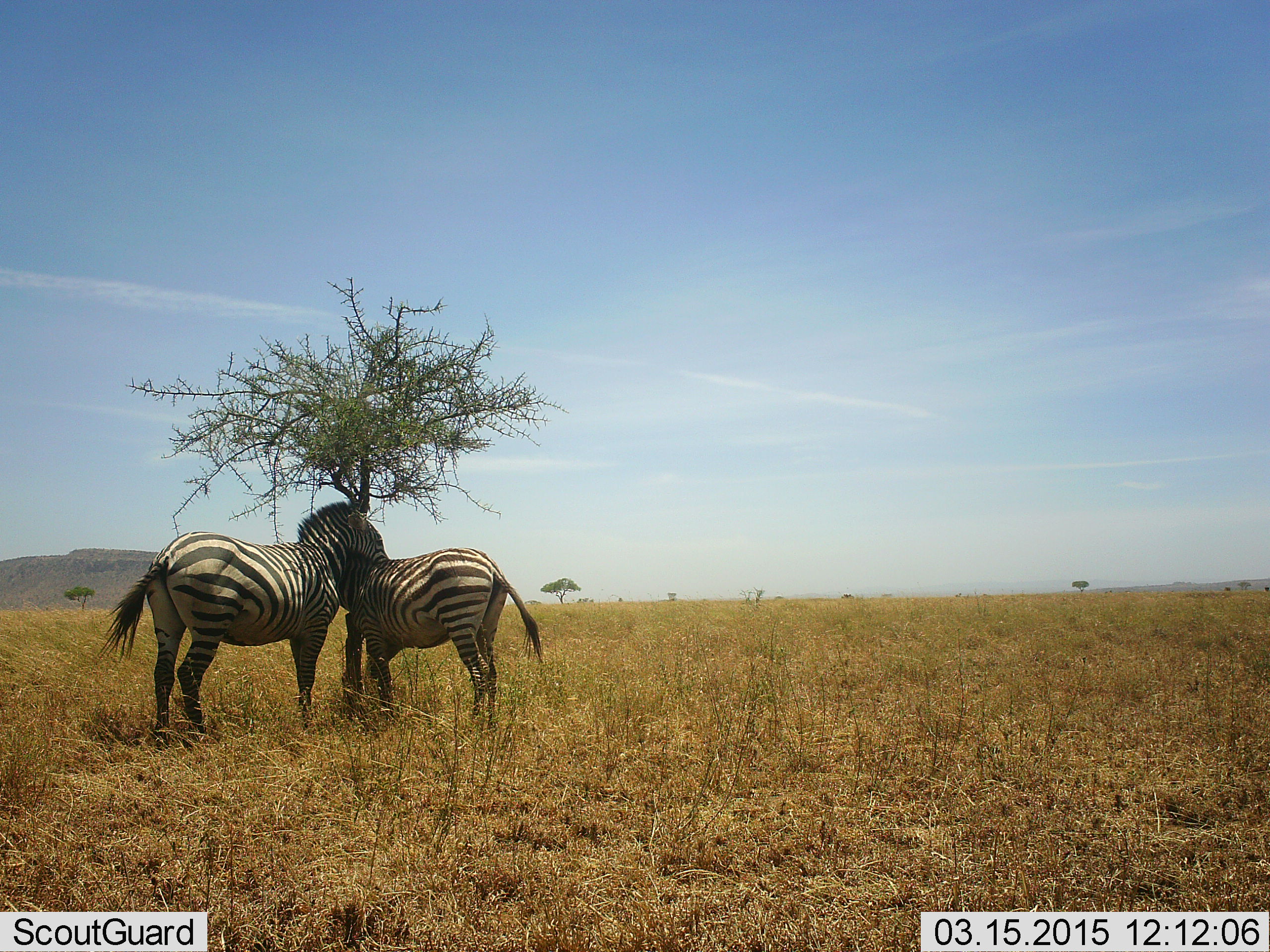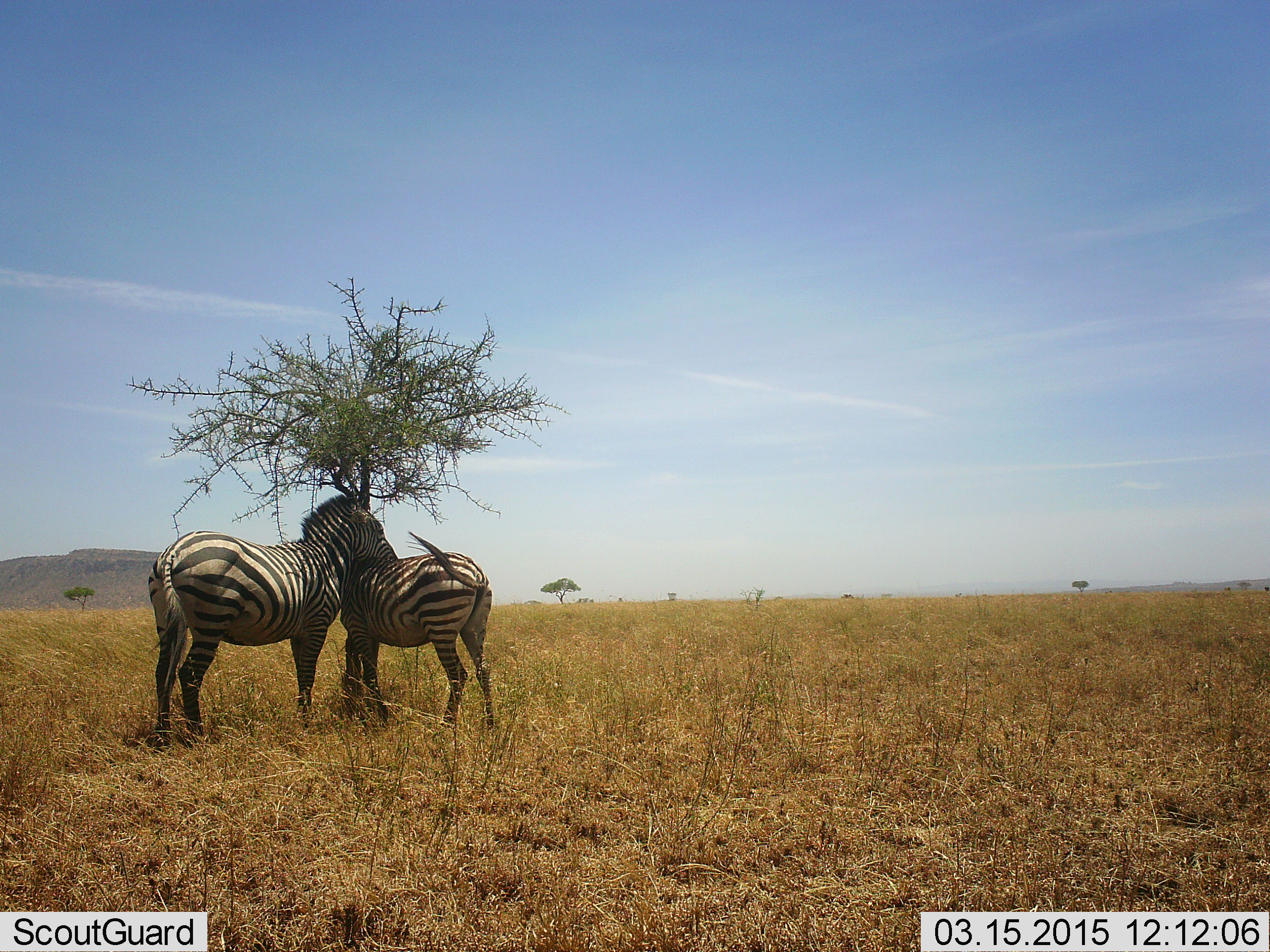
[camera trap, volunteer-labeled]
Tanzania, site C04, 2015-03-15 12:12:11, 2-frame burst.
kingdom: Animalia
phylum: Chordata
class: Mammalia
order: Perissodactyla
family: Equidae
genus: Equus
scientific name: Equus quagga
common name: plains zebra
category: zebra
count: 2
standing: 0%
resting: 0%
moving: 0%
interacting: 80%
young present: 0%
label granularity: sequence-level